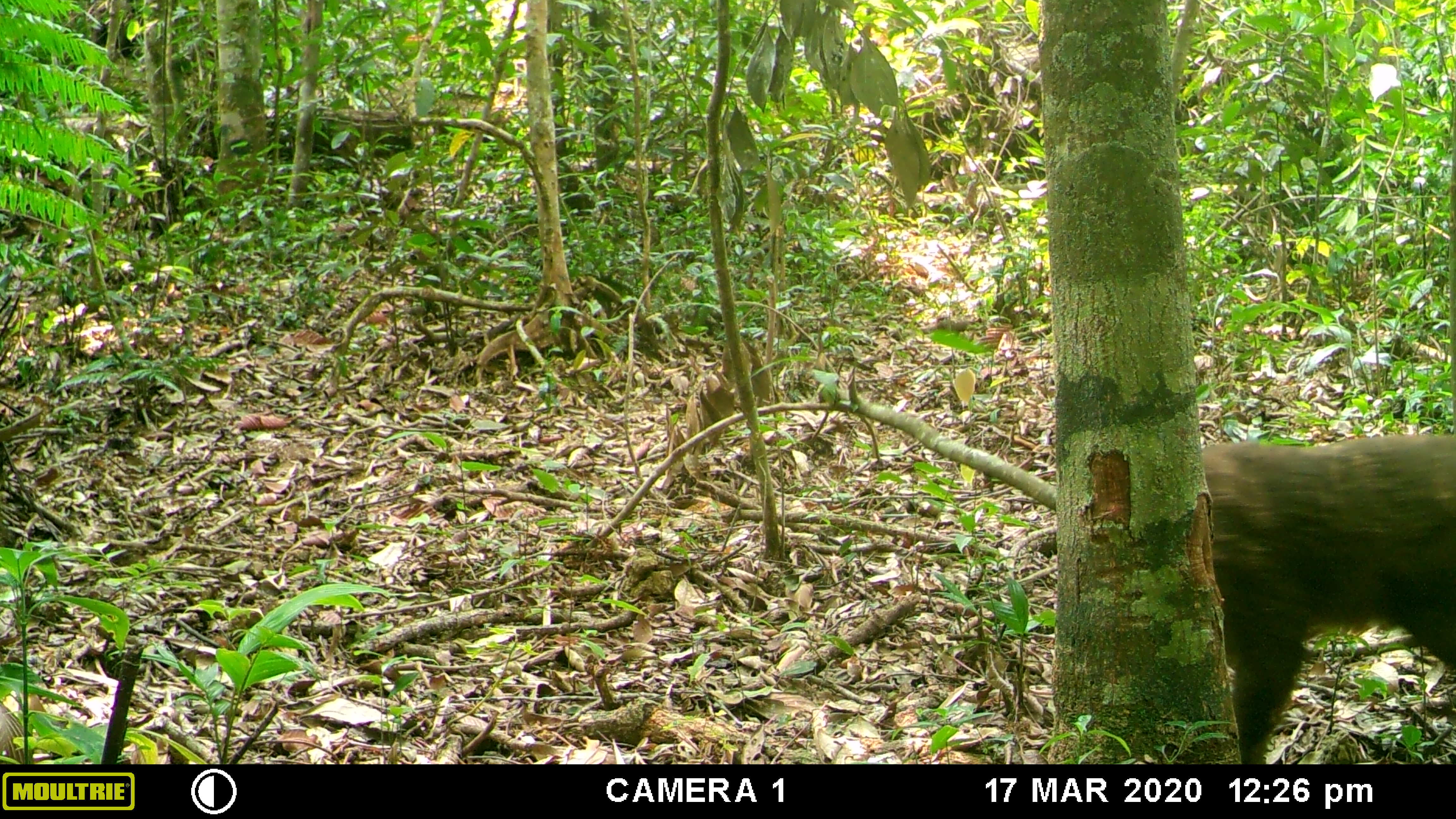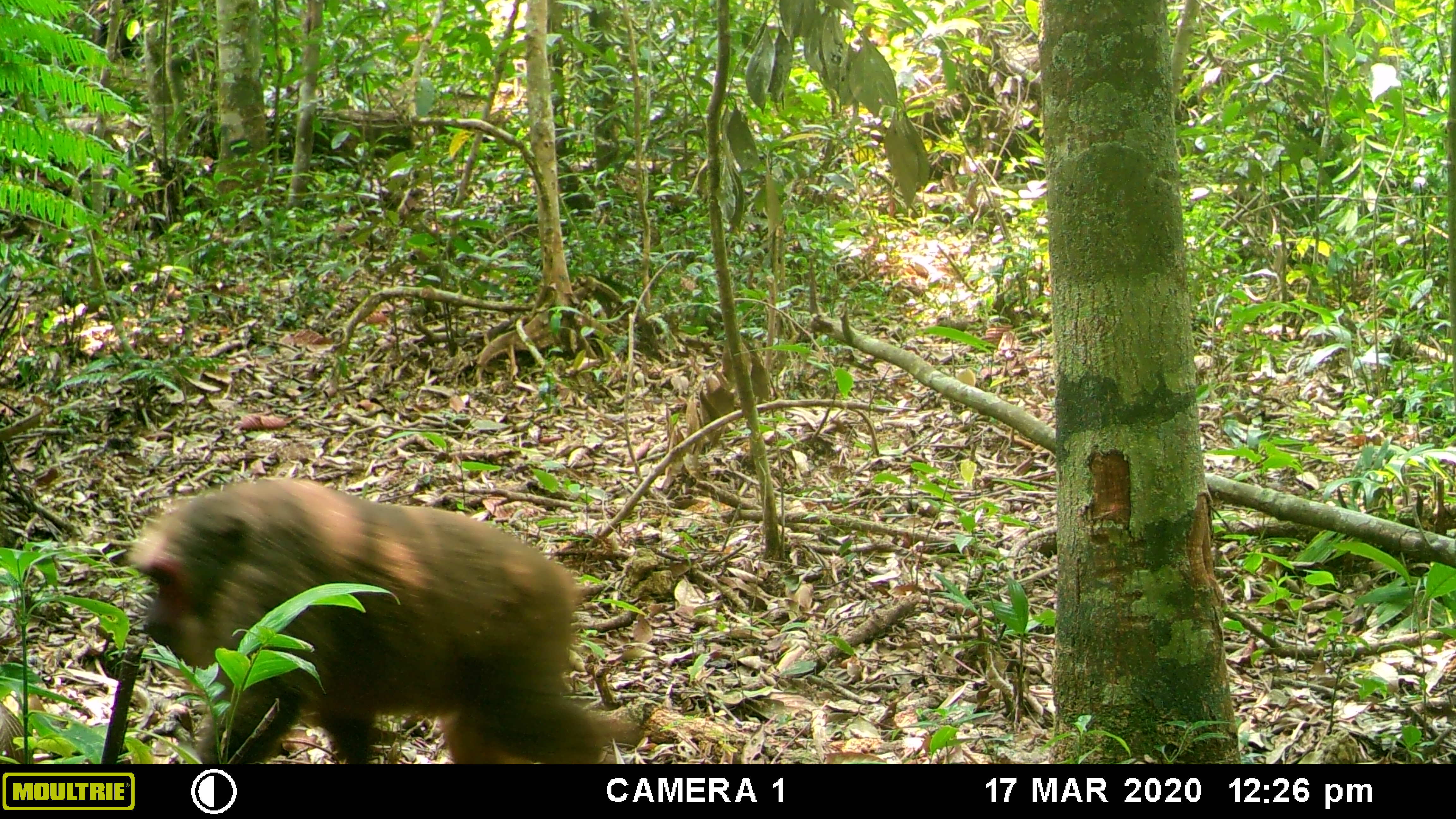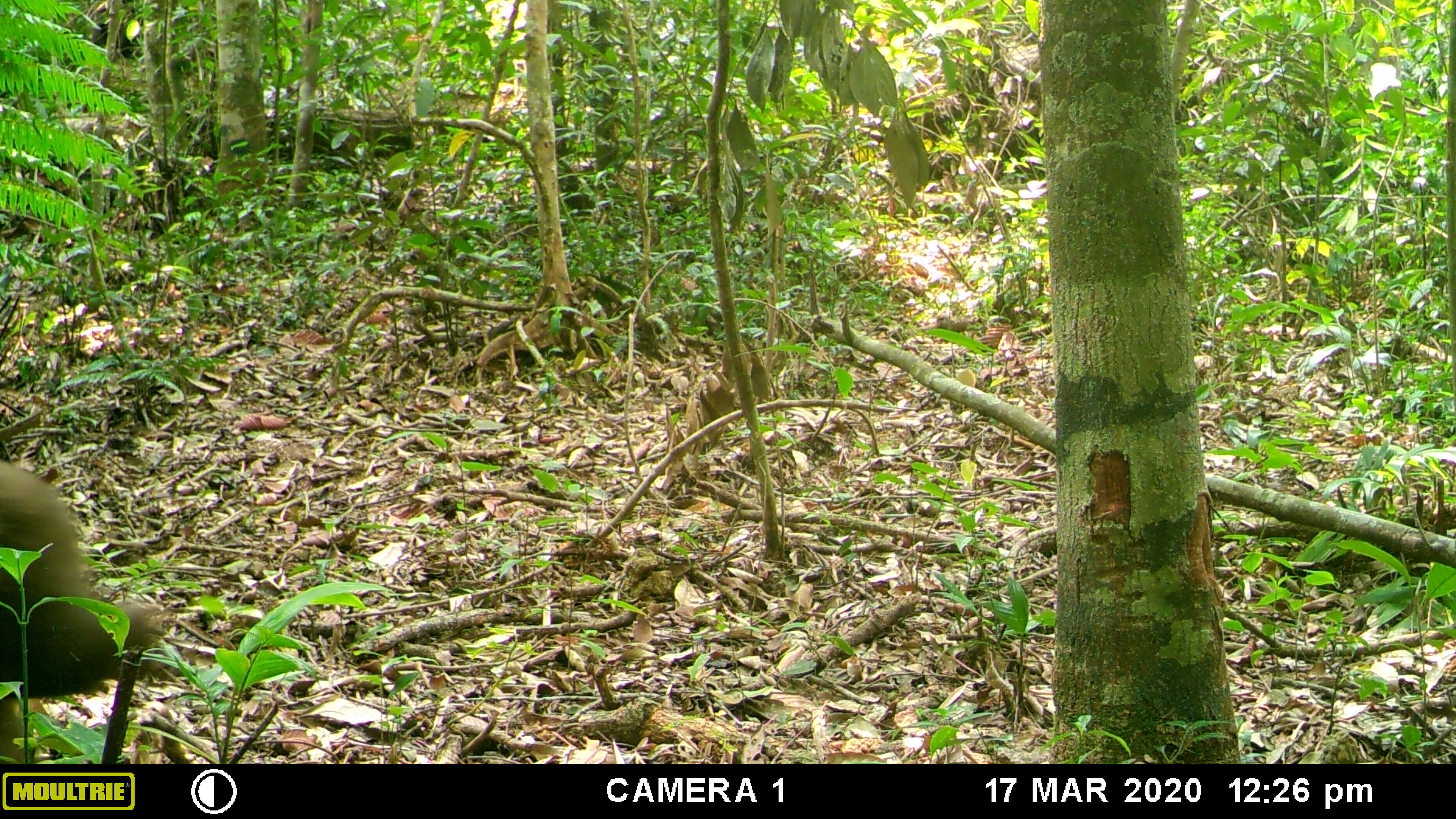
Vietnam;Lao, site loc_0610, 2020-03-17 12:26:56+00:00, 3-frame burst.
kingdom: Animalia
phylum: Chordata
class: Mammalia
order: Primates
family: Cercopithecidae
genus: Macaca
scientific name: Macaca arctoides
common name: stump-tailed macaque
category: stump tailed macaque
Stump tailed macaque (stump-tailed macaque) (Macaca arctoides). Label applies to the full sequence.